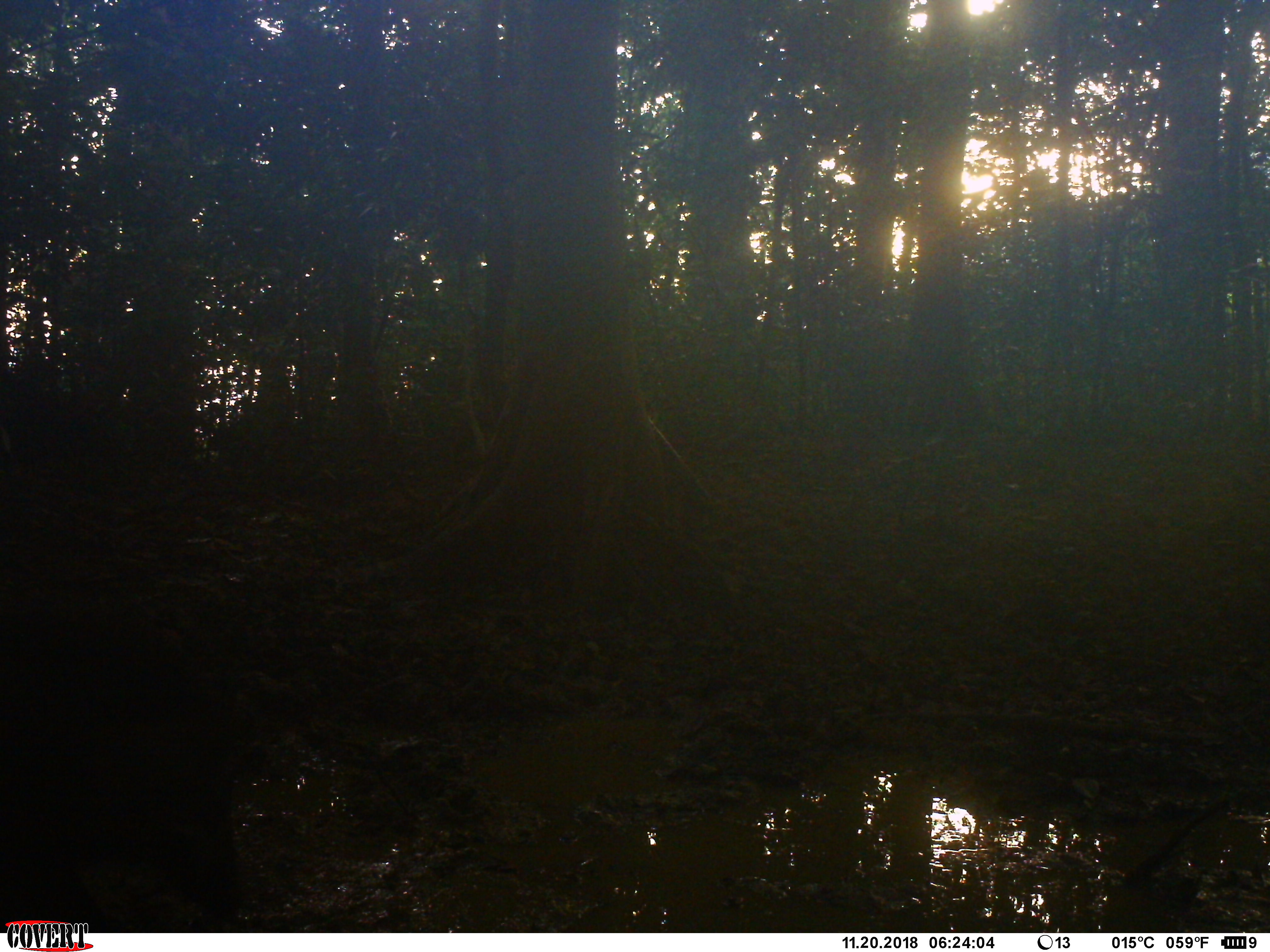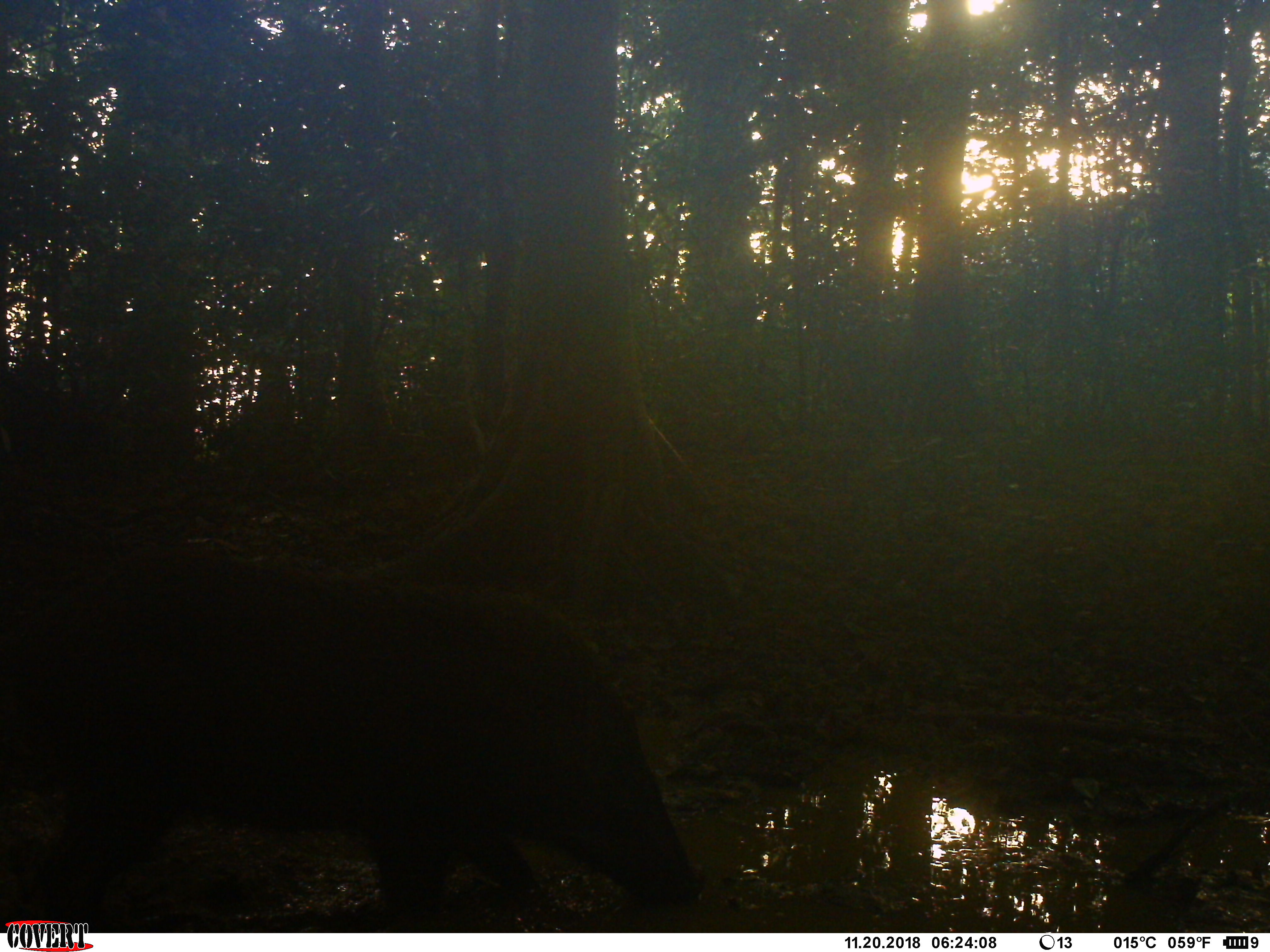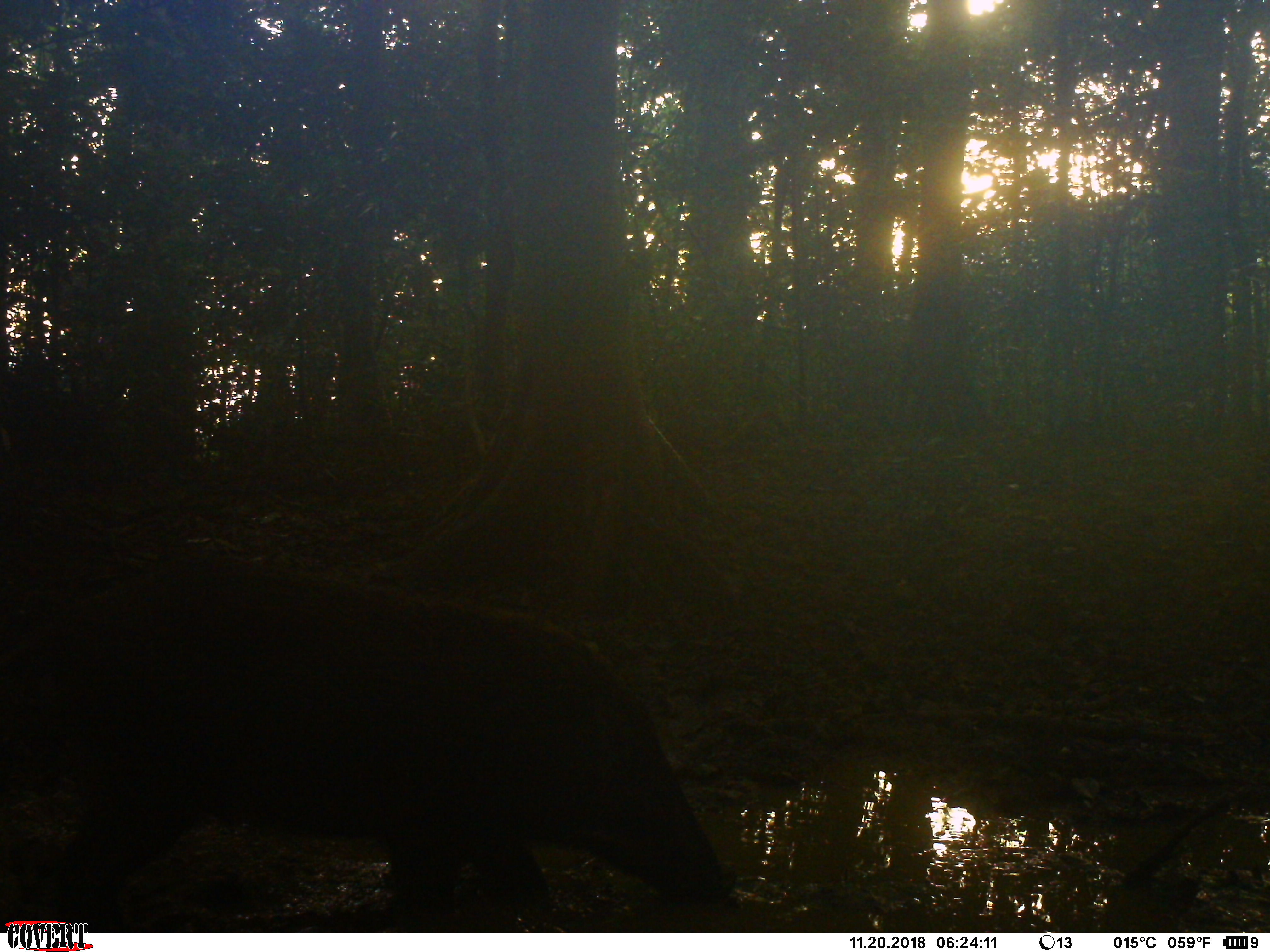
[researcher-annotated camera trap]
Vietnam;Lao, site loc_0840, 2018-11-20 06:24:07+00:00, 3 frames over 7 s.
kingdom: Animalia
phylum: Chordata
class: Mammalia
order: Artiodactyla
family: Suidae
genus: Sus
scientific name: Sus scrofa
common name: eurasian wild pig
Eurasian wild pig (Sus scrofa). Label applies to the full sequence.